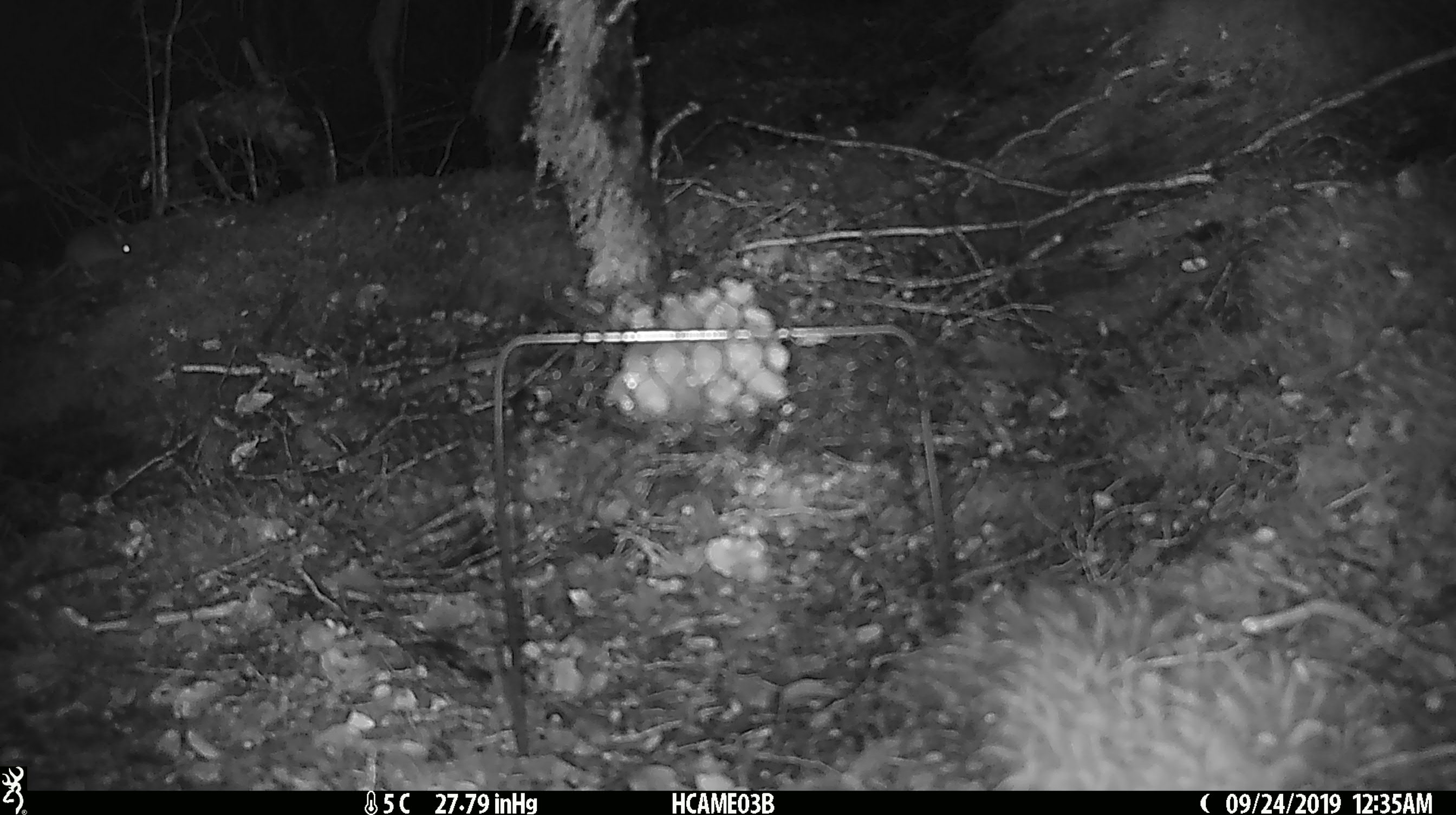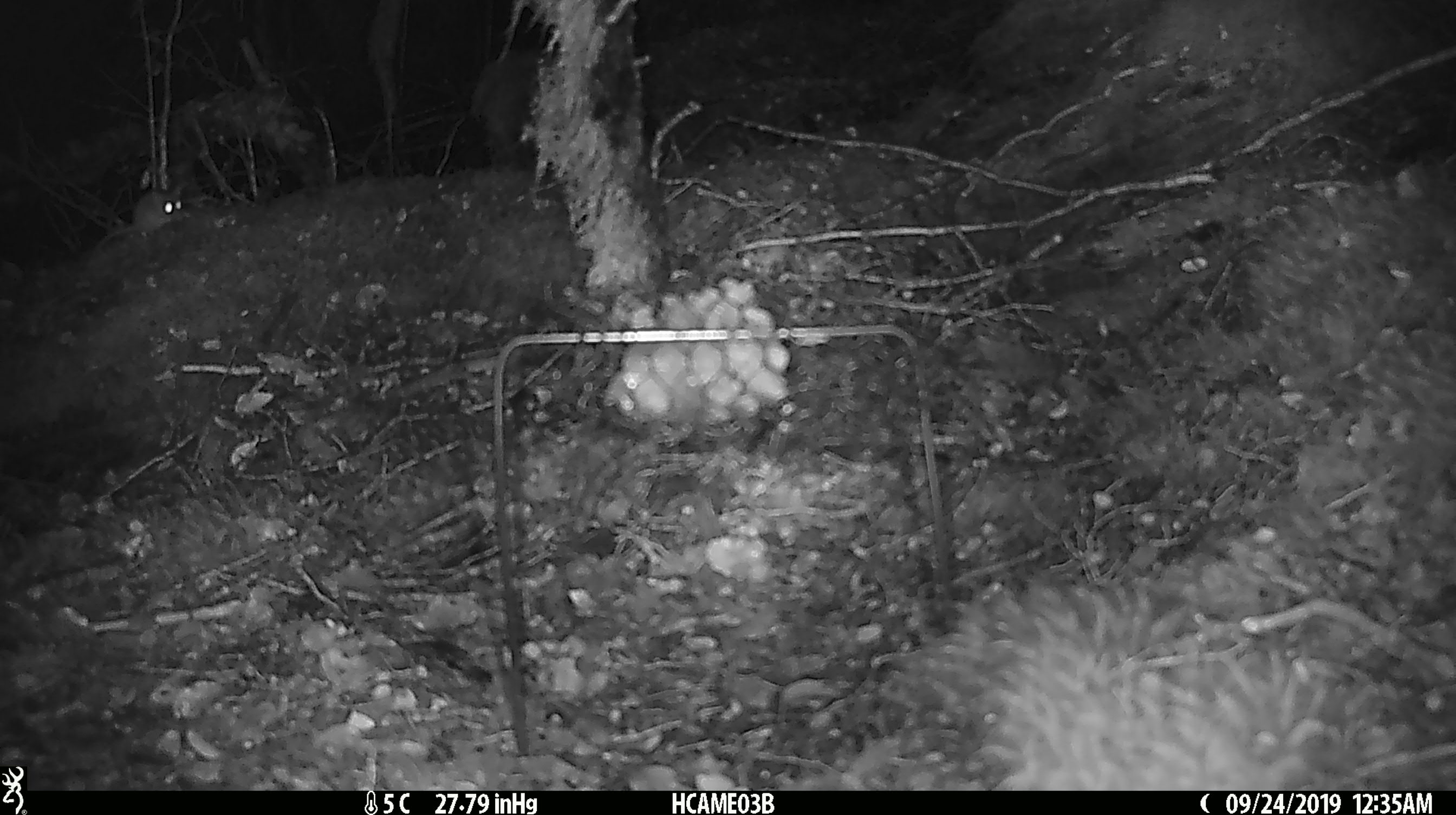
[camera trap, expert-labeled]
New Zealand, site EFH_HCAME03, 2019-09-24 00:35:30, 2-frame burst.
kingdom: Animalia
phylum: Chordata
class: Mammalia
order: Rodentia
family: Muridae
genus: Mus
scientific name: Mus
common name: mouse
Mouse (Mus).